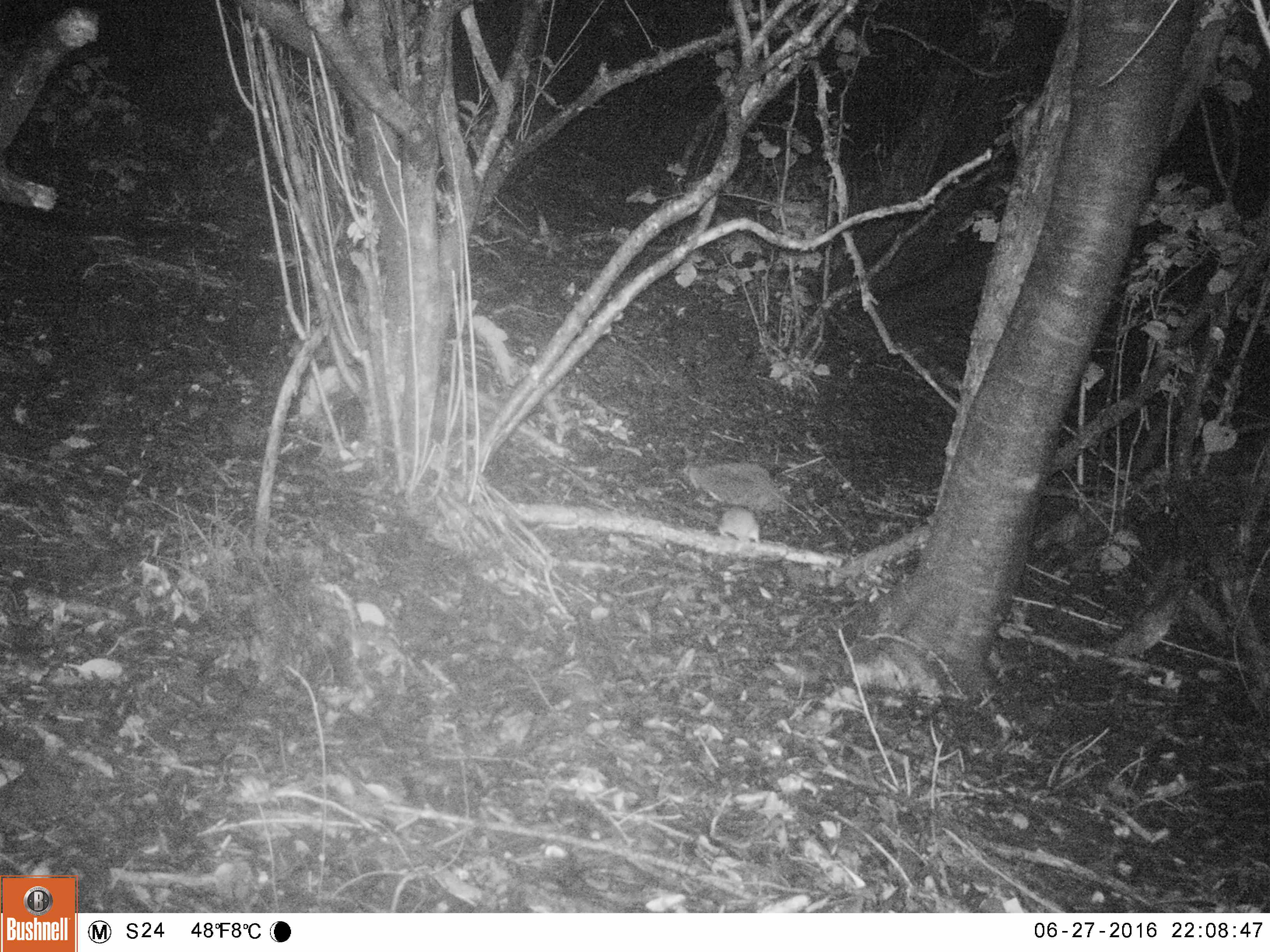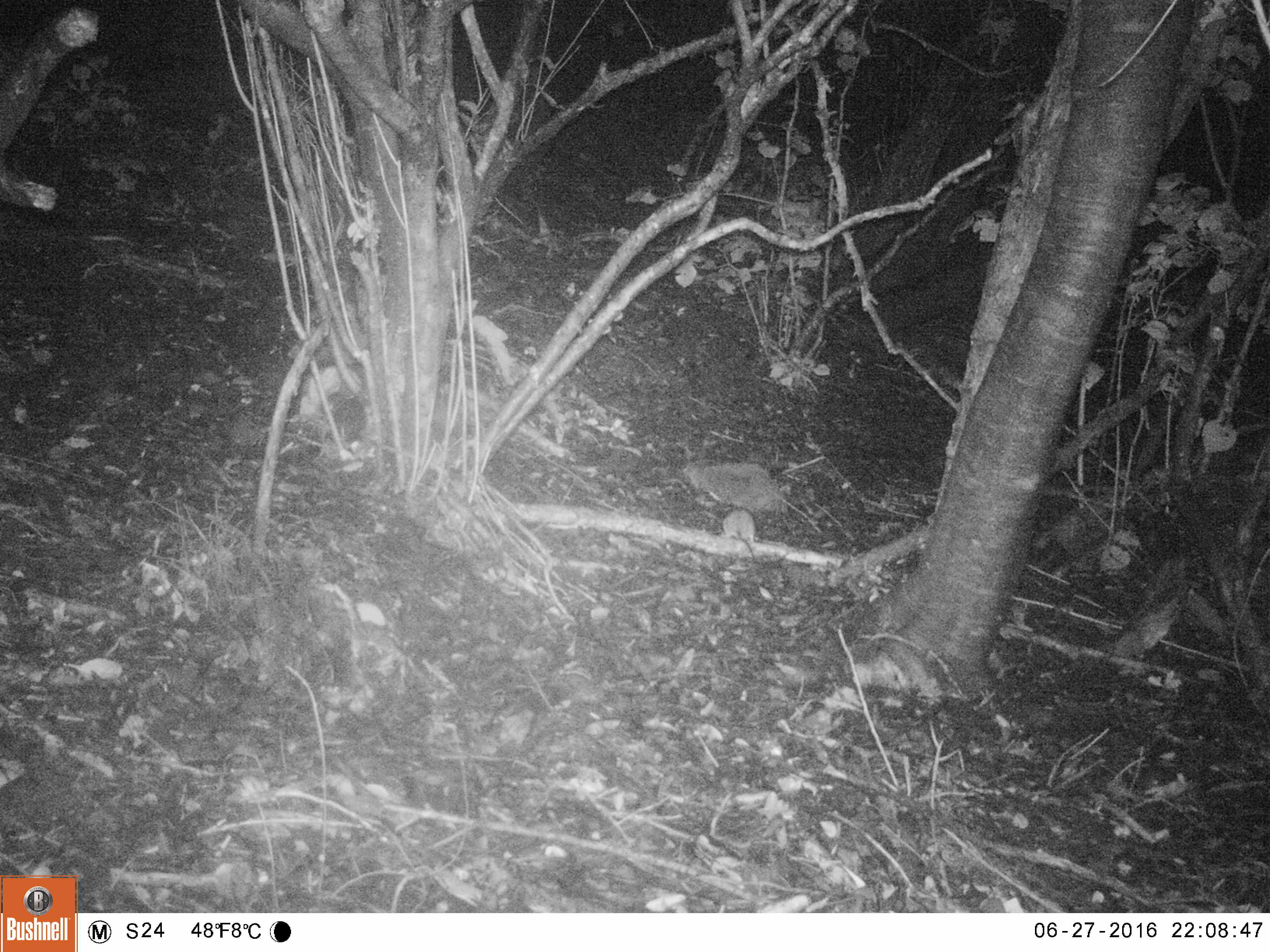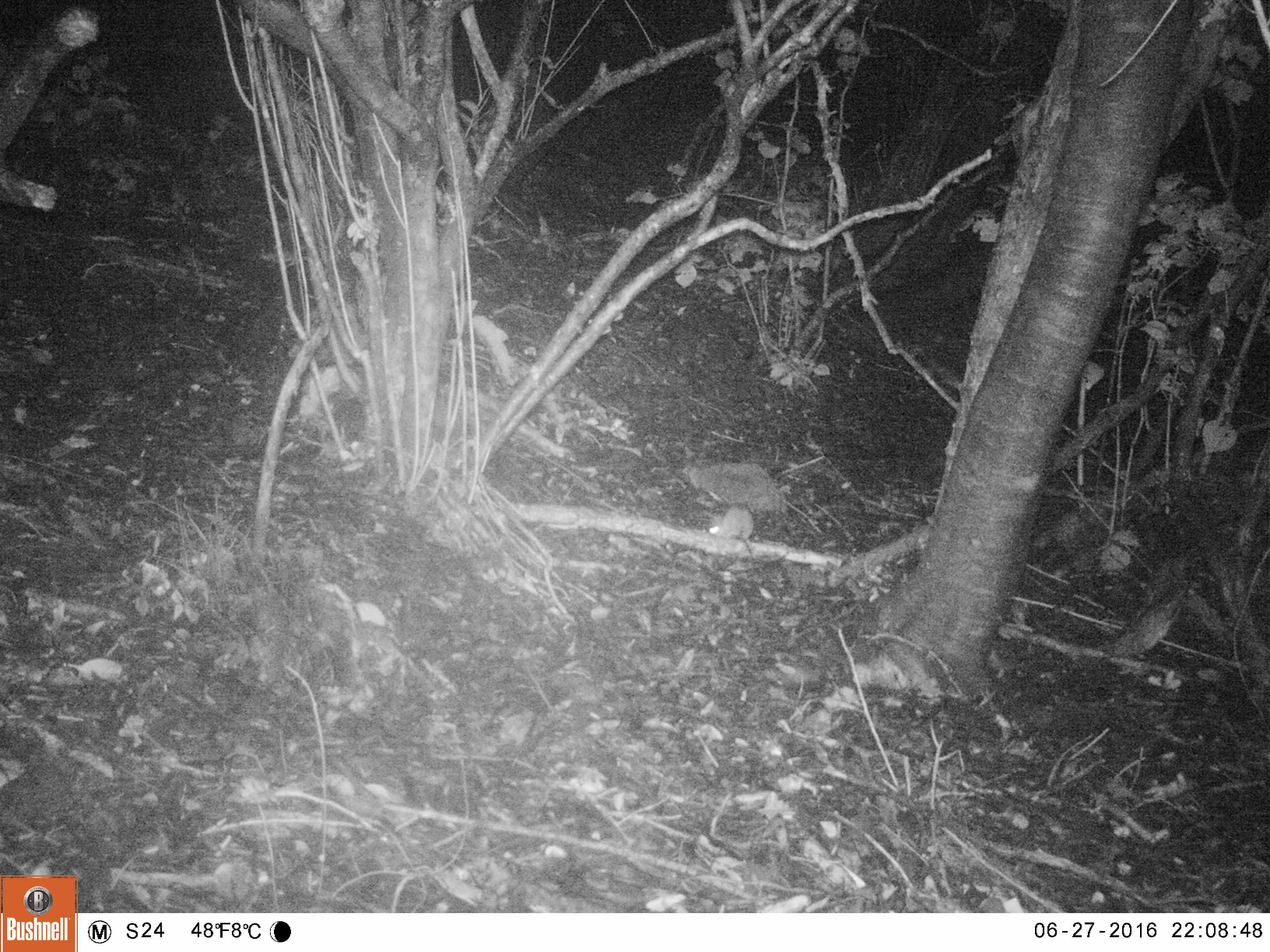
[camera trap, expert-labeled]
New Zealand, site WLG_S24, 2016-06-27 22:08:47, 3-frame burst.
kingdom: Animalia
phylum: Chordata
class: Mammalia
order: Rodentia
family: Muridae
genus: Rattus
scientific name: Rattus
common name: rat